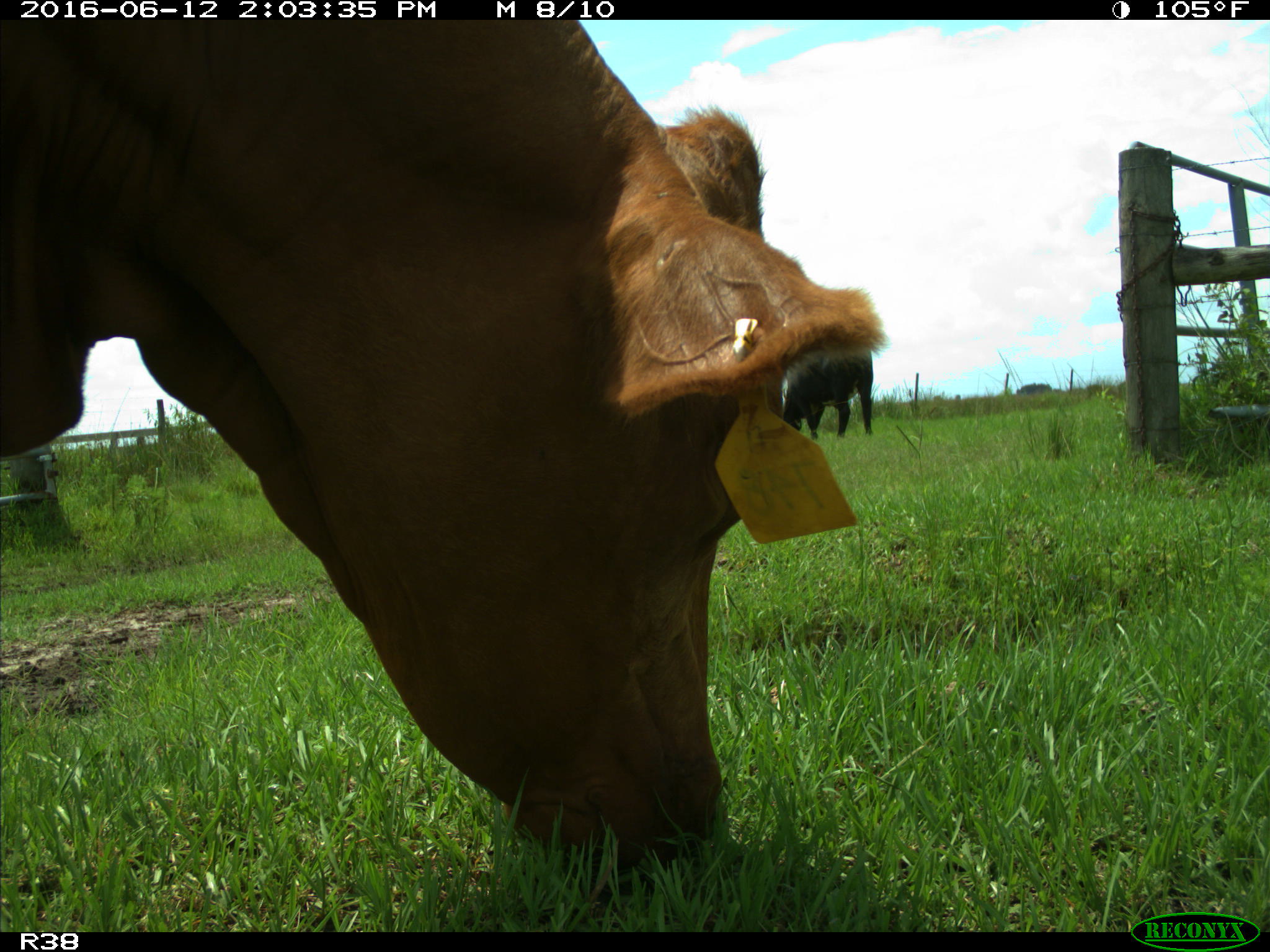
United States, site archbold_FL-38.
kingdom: Animalia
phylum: Chordata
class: Mammalia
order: Artiodactyla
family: Bovidae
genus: Bos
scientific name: Bos taurus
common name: domestic cow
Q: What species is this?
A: Bos taurus (domestic cow).